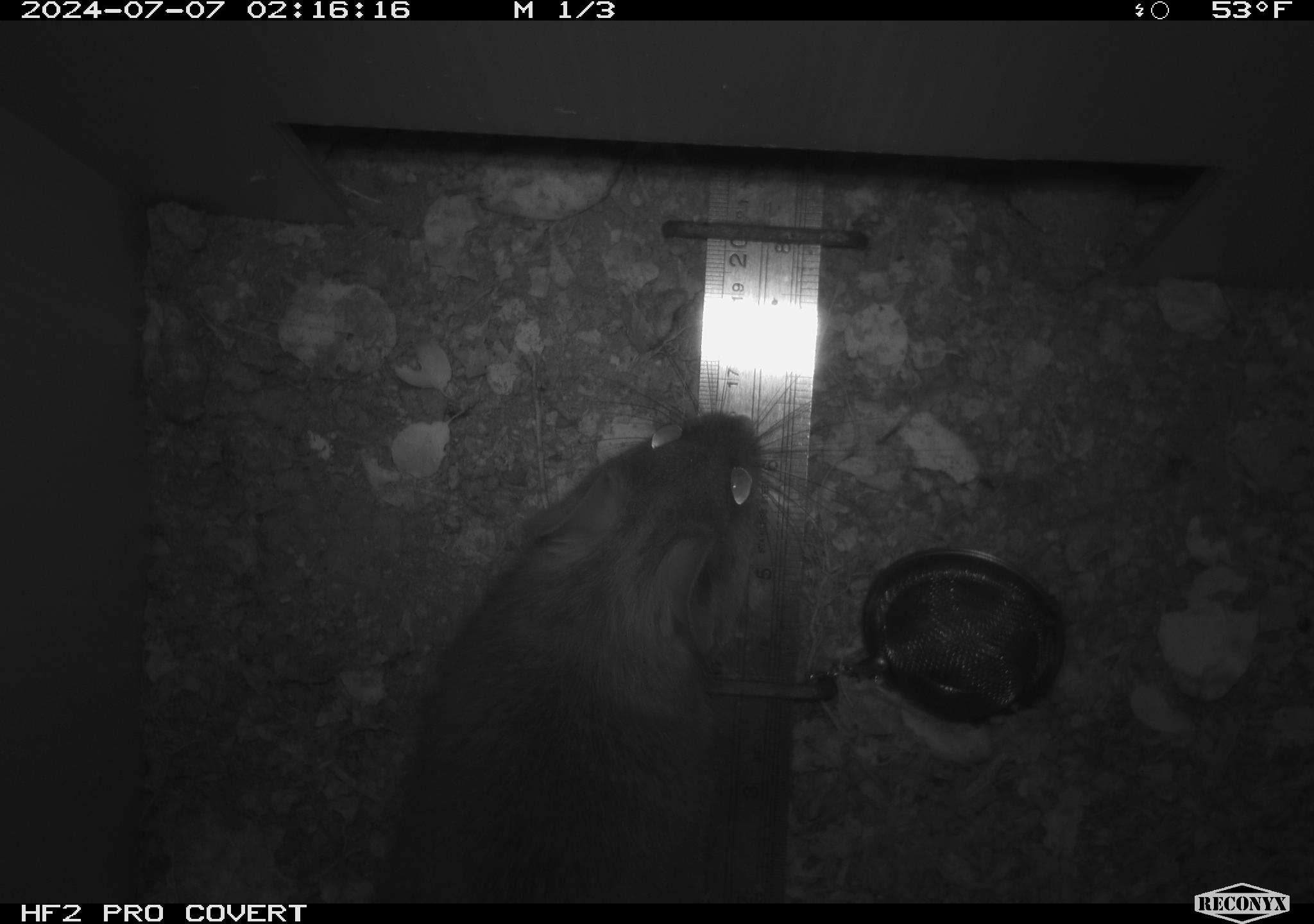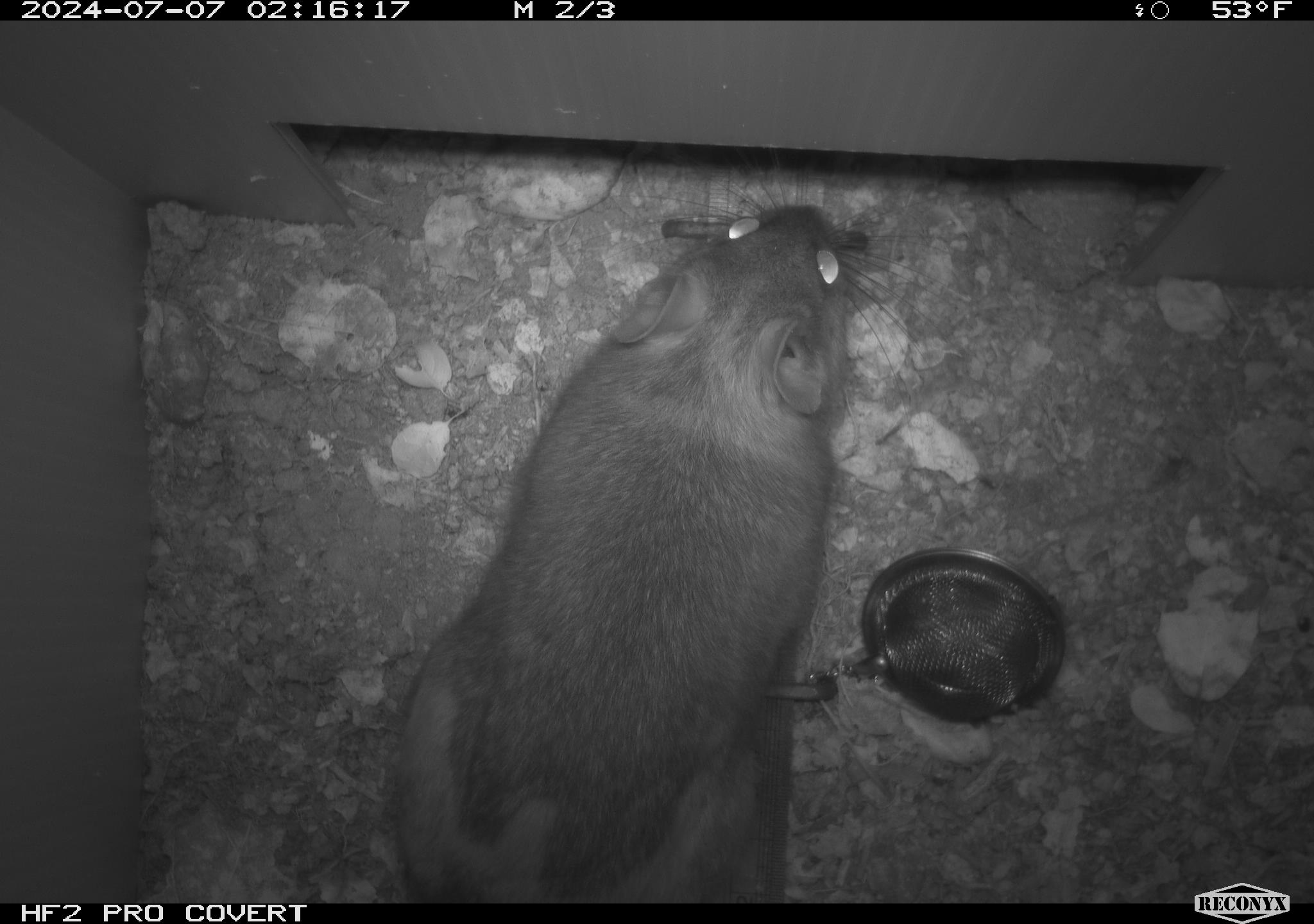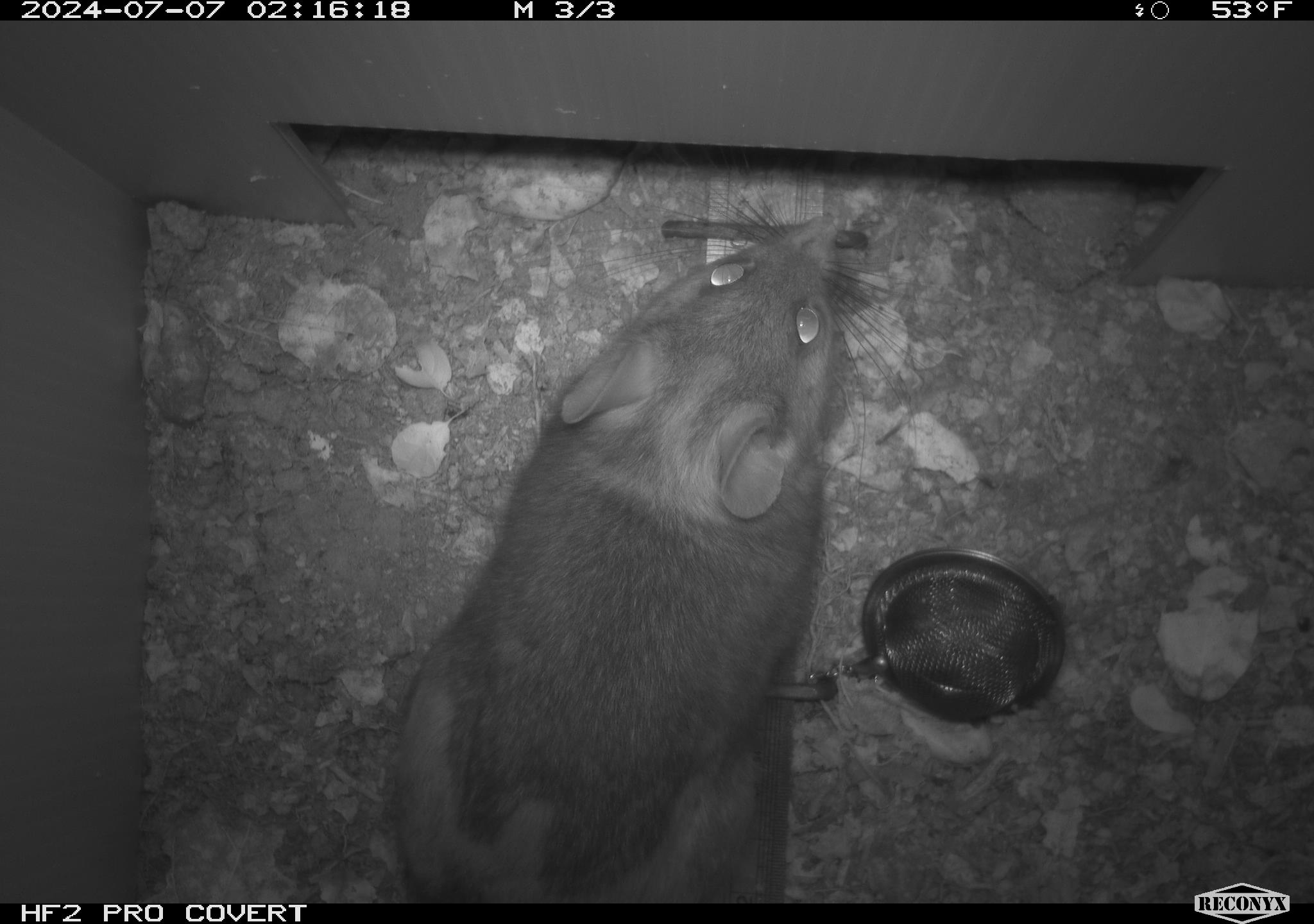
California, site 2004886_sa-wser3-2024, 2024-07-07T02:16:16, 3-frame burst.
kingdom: Animalia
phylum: Chordata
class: Mammalia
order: Rodentia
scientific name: Rodentia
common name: woodrat or rat or mouse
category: woodrat or rat or mouse species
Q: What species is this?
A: Woodrat or rat or mouse species (woodrat or rat or mouse) (Rodentia).